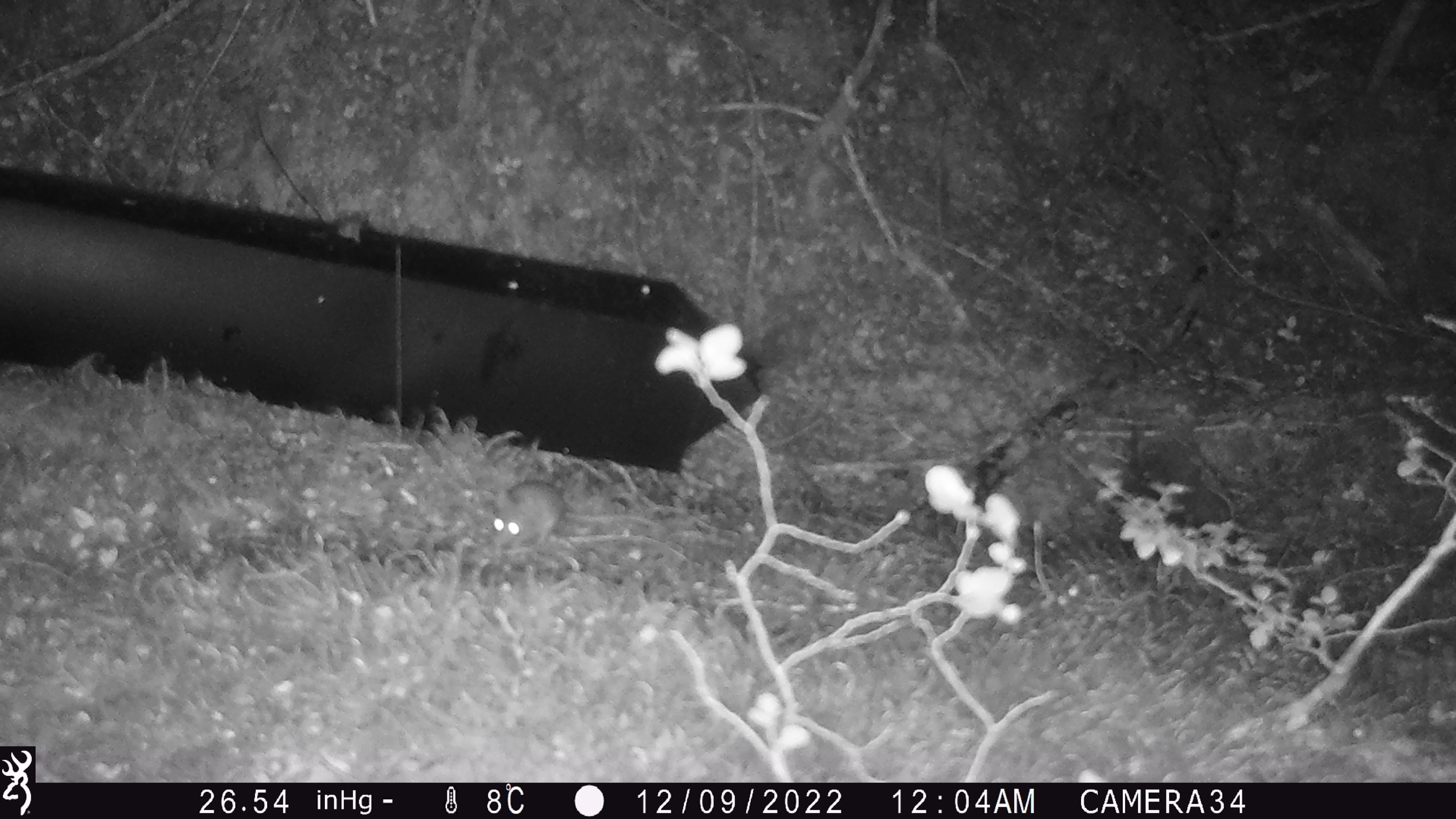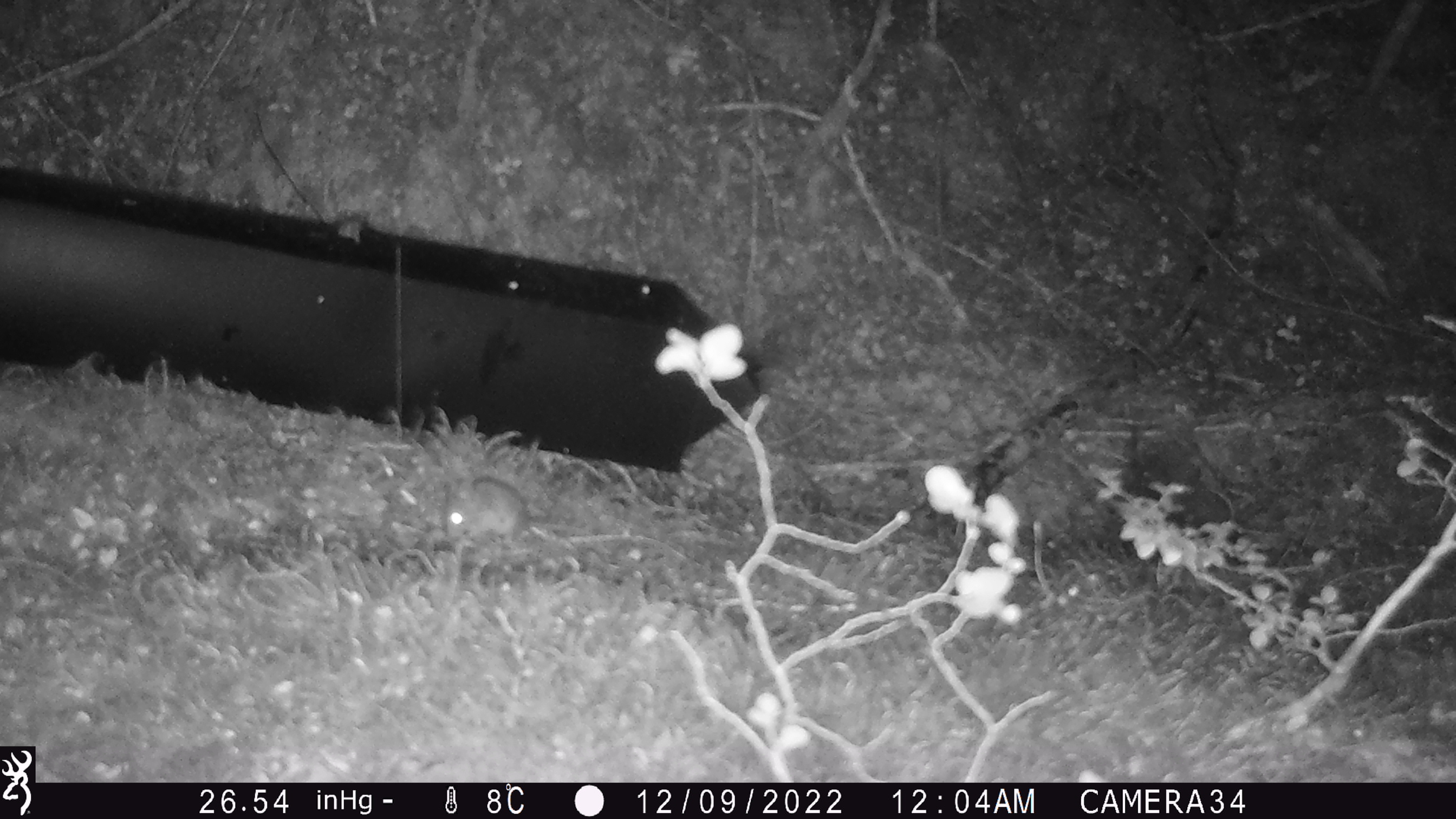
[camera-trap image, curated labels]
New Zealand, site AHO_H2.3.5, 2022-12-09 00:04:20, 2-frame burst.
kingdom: Animalia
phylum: Chordata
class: Mammalia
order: Rodentia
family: Muridae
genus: Mus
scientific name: Mus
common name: mouse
Mouse (Mus).